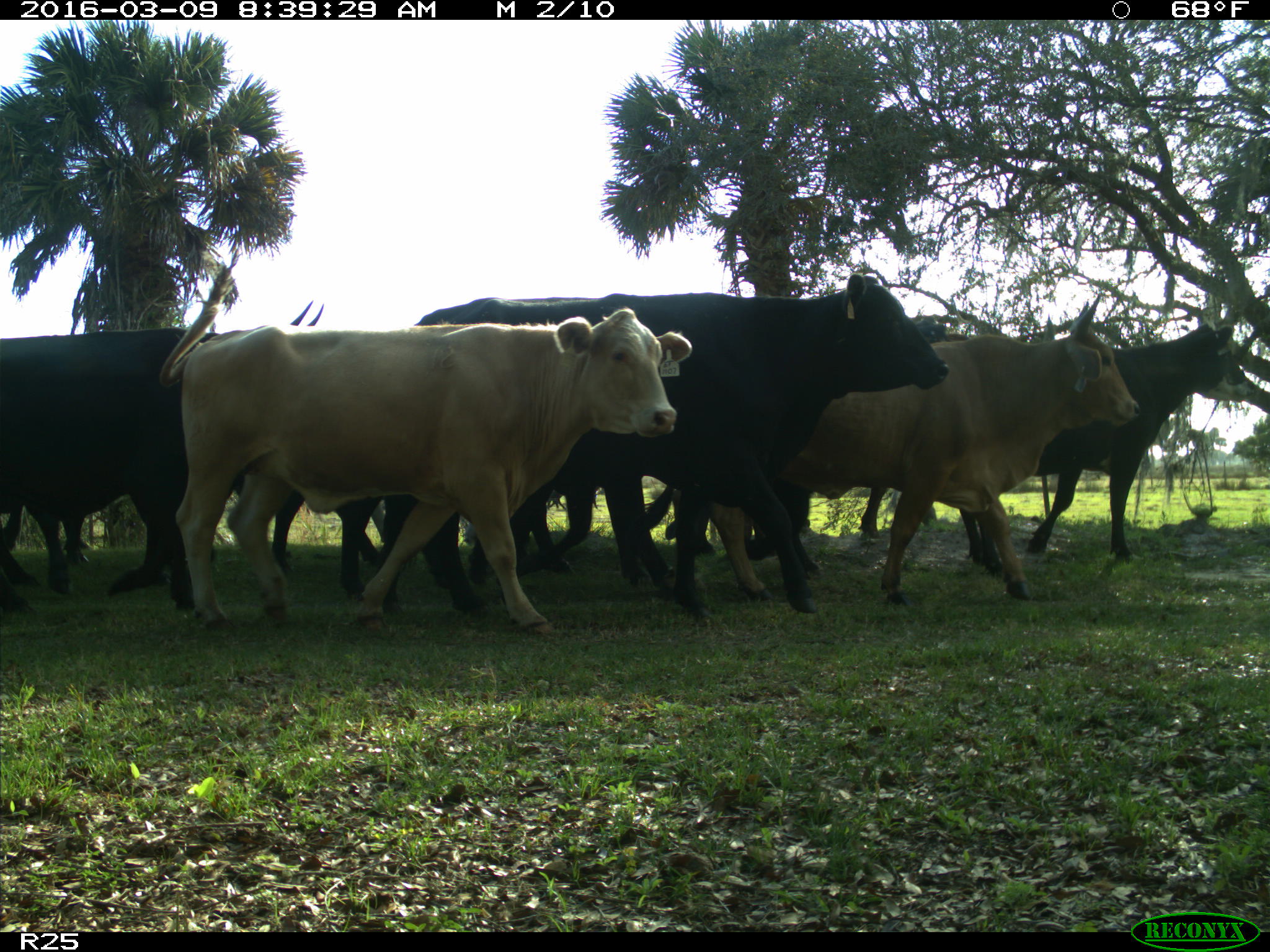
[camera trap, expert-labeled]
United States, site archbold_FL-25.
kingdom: Animalia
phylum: Chordata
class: Mammalia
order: Artiodactyla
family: Bovidae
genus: Bos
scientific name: Bos taurus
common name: domestic cow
Bos taurus (domestic cow).